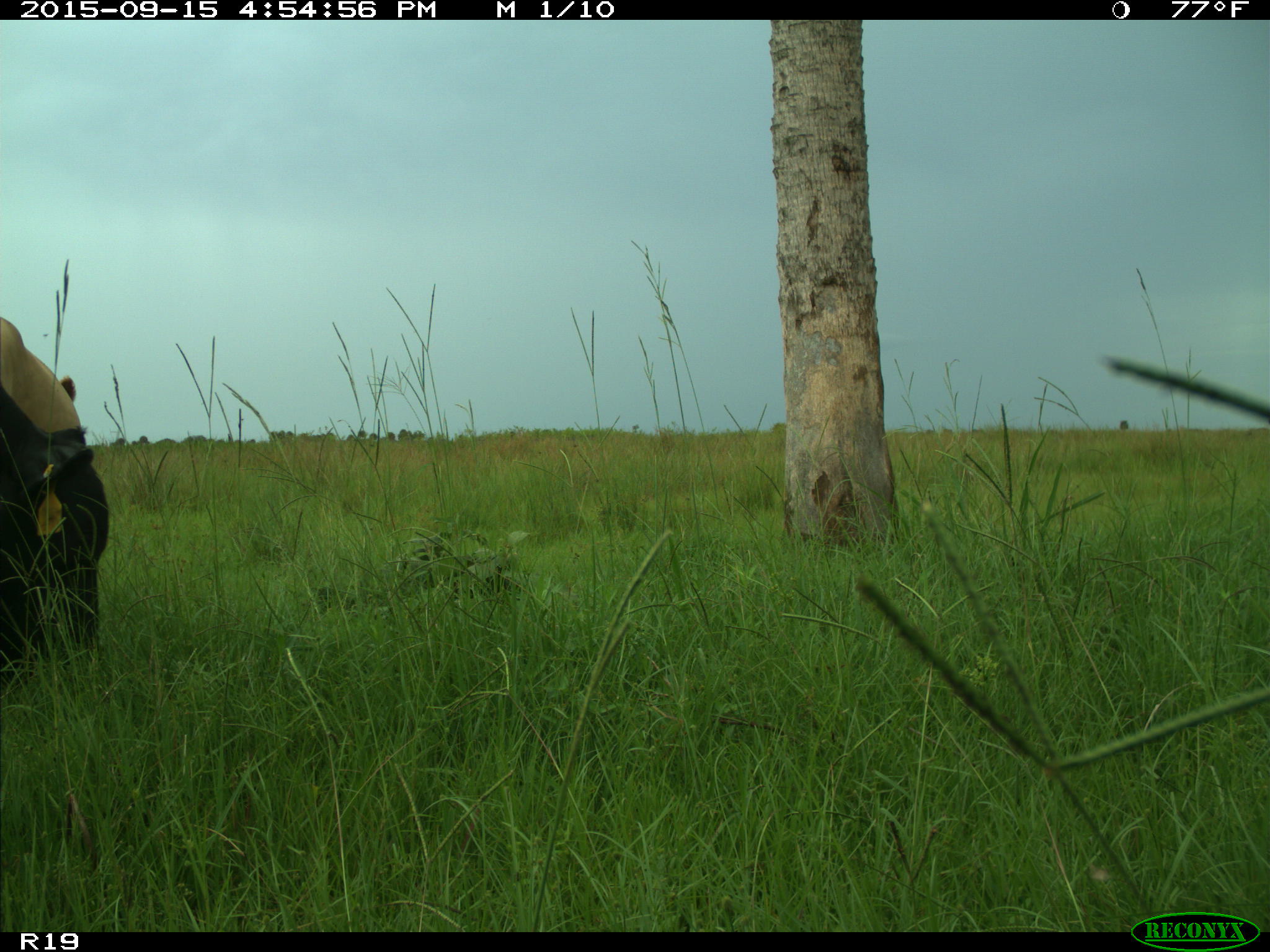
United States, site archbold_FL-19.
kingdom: Animalia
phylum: Chordata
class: Mammalia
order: Artiodactyla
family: Bovidae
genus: Bos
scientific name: Bos taurus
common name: domestic cow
Bos taurus (domestic cow).